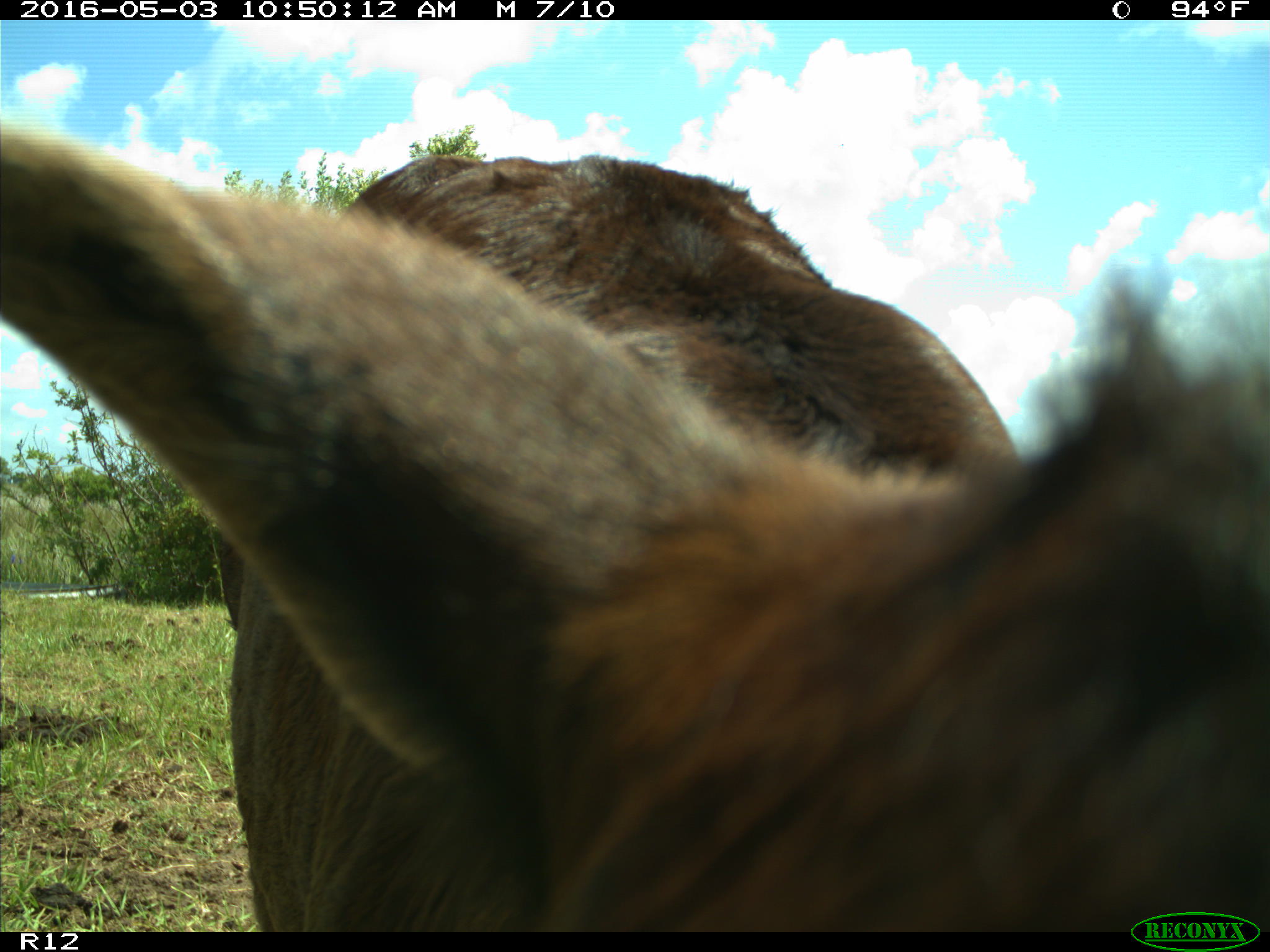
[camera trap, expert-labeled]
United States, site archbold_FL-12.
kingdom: Animalia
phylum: Chordata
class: Mammalia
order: Artiodactyla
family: Bovidae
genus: Bos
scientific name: Bos taurus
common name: domestic cow